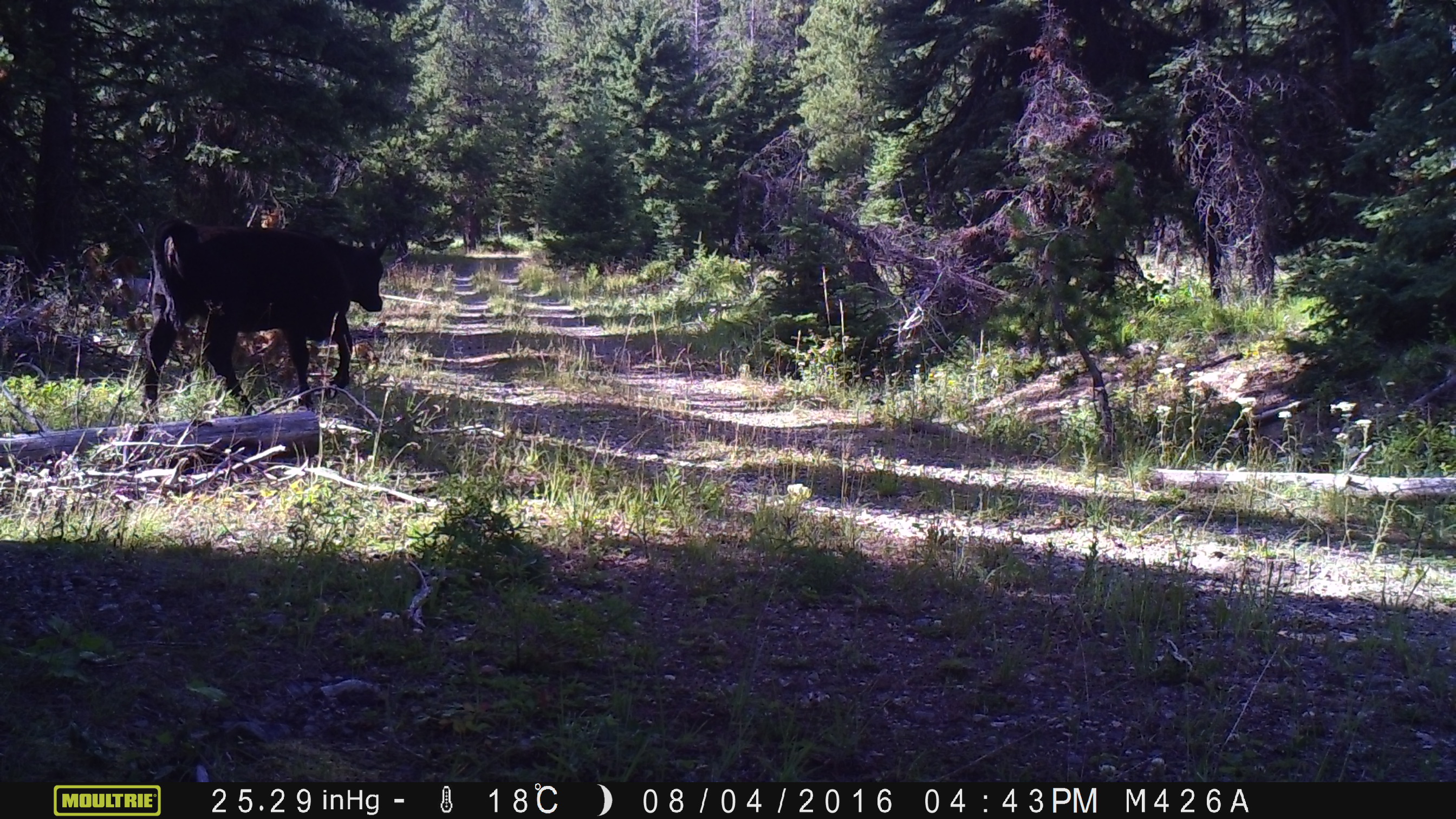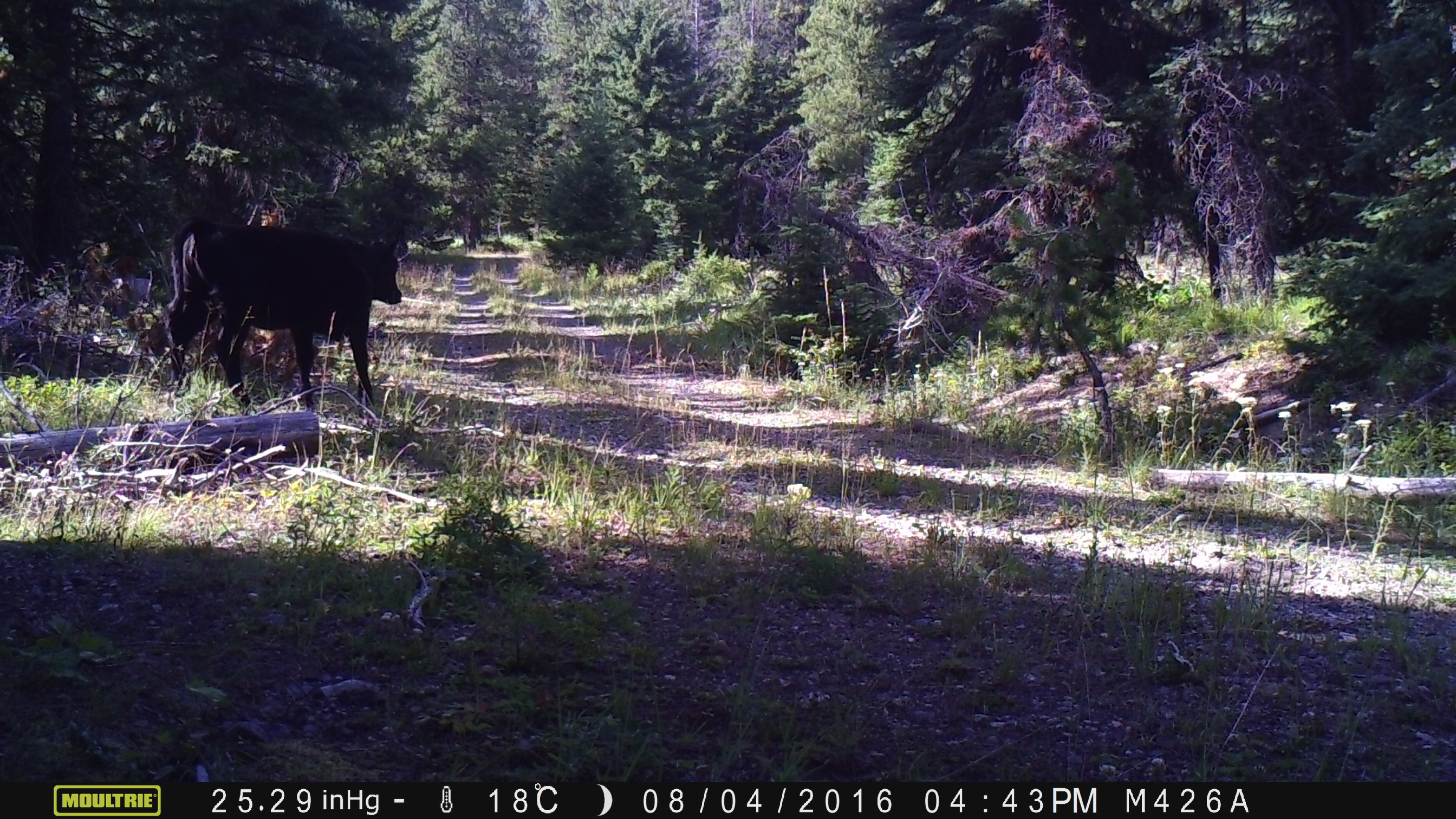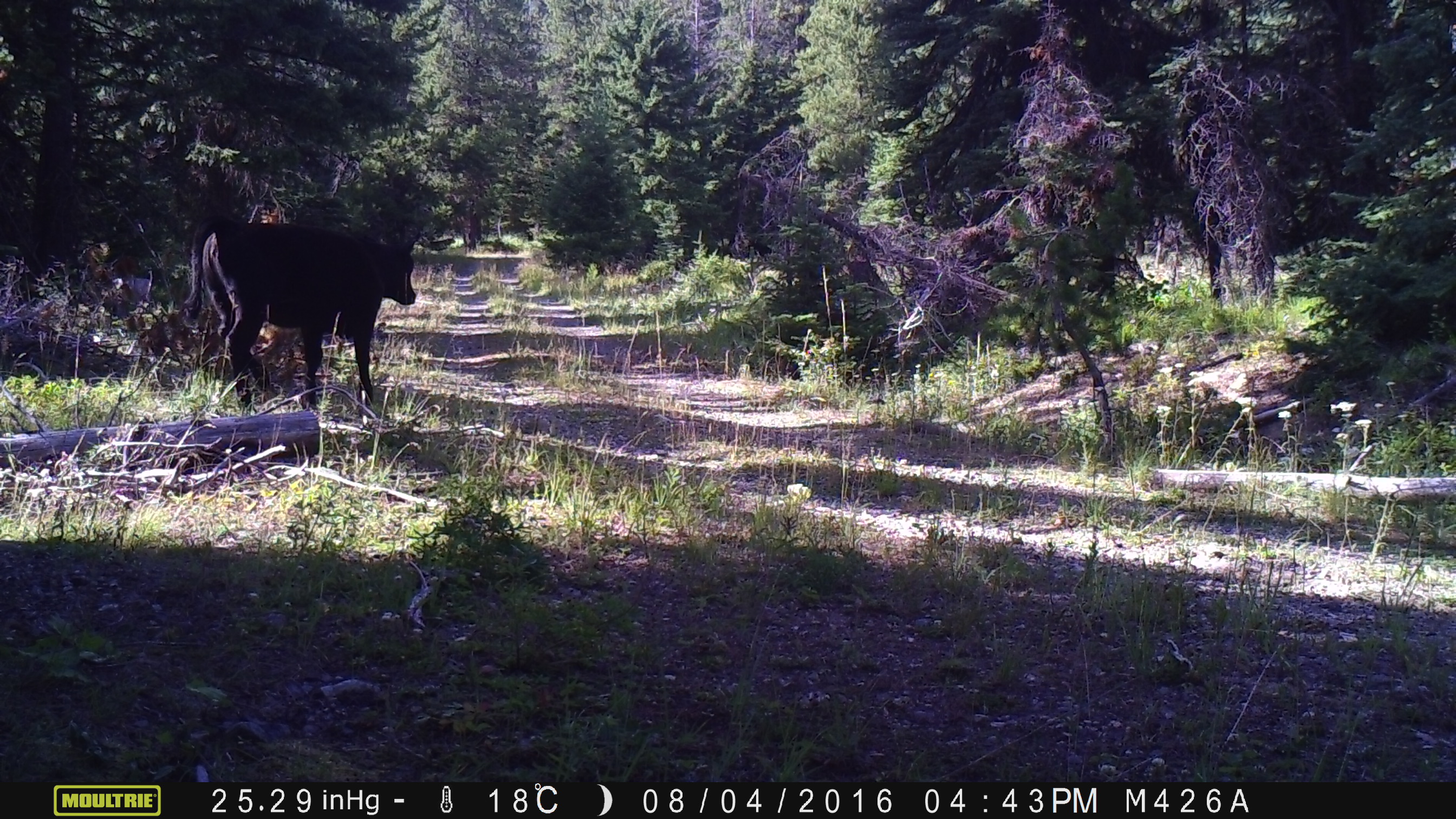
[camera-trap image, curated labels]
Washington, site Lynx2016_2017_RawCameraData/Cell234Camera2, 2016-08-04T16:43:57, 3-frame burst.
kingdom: Animalia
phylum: Chordata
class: Mammalia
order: Artiodactyla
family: Bovidae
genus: Bos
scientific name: Bos taurus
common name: domestic cattle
Domestic cattle (Bos taurus). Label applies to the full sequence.